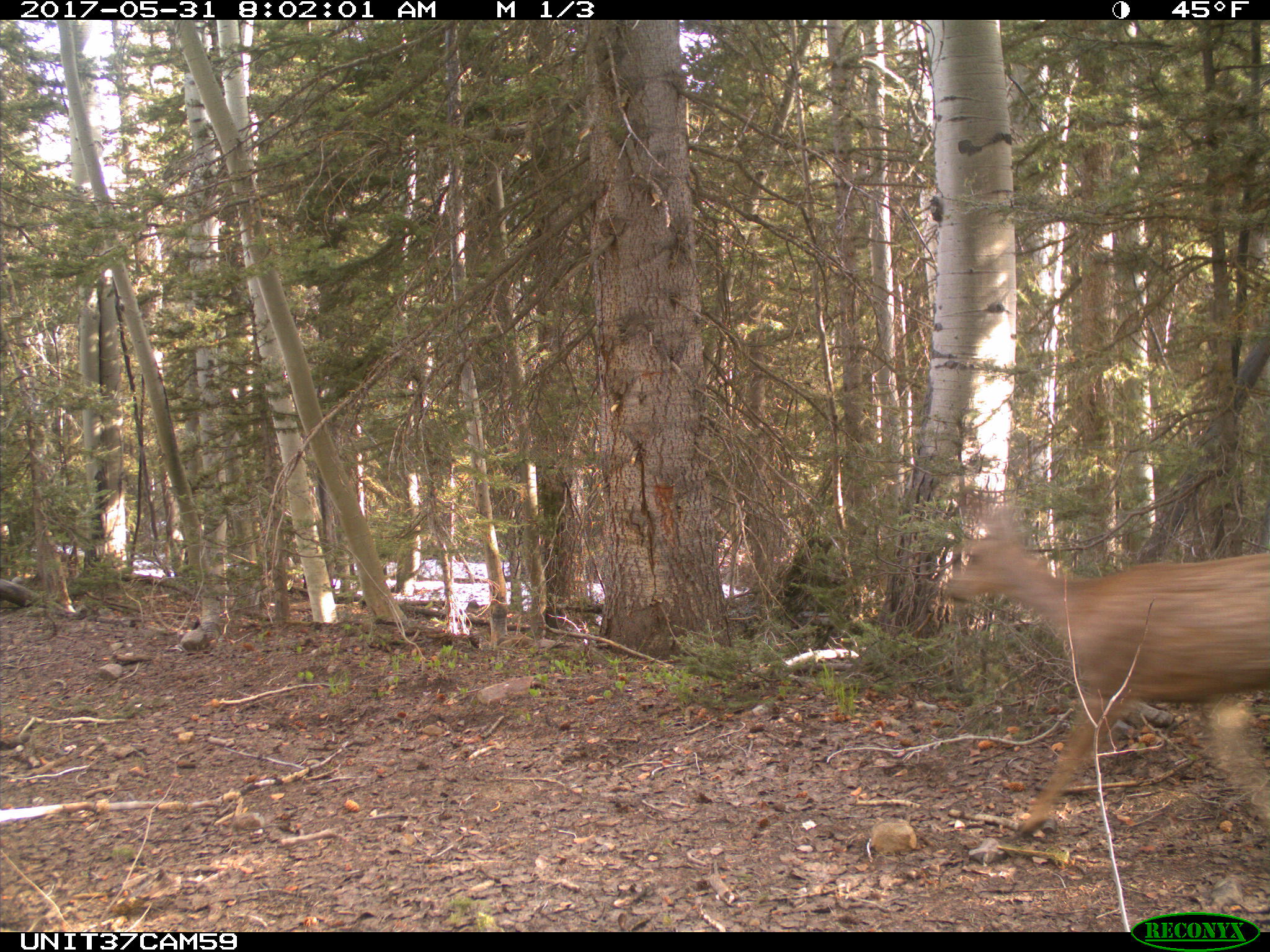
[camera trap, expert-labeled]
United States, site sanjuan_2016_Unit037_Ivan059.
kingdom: Animalia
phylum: Chordata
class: Mammalia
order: Artiodactyla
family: Cervidae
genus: Odocoileus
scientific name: Odocoileus hemionus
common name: mule deer